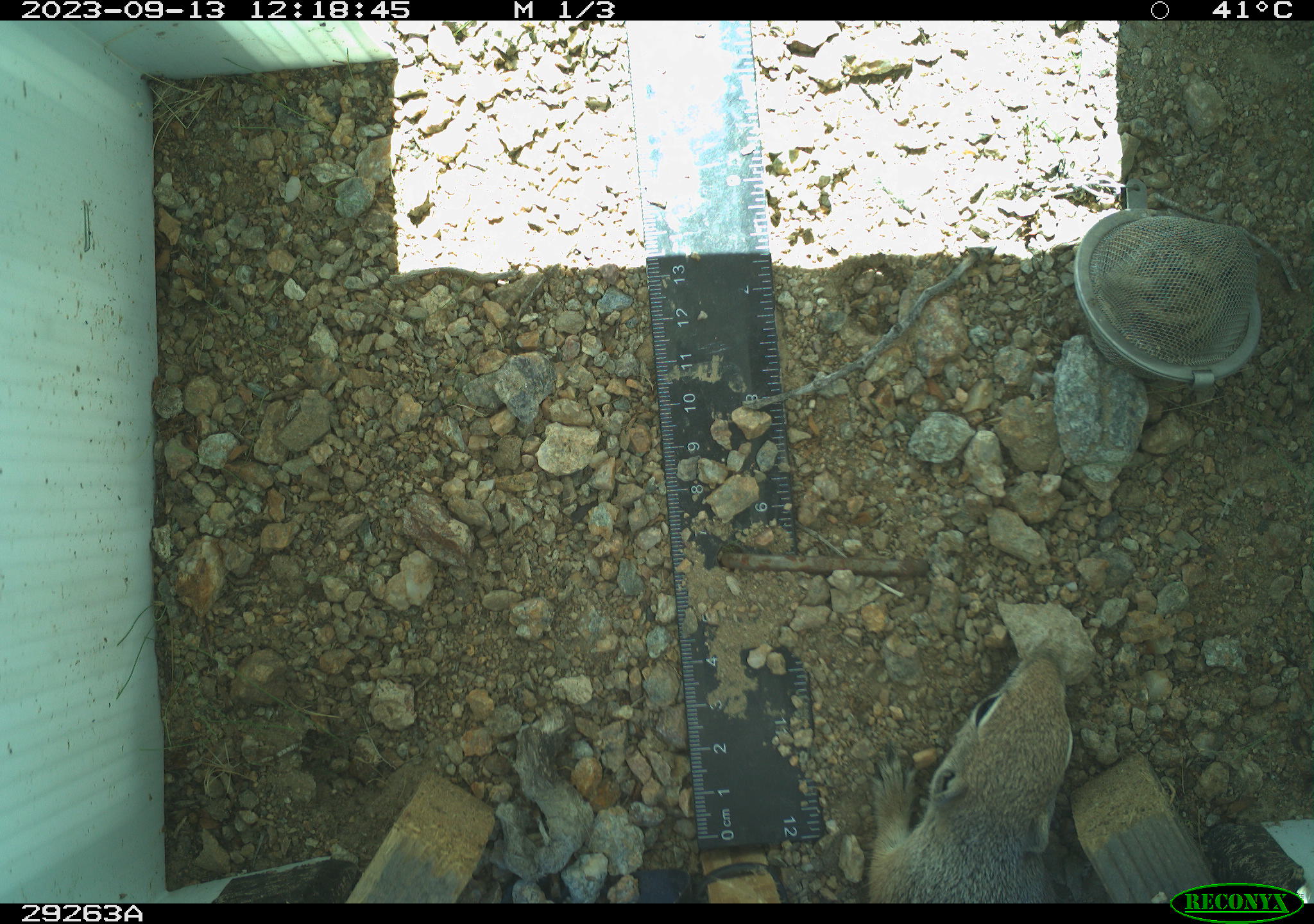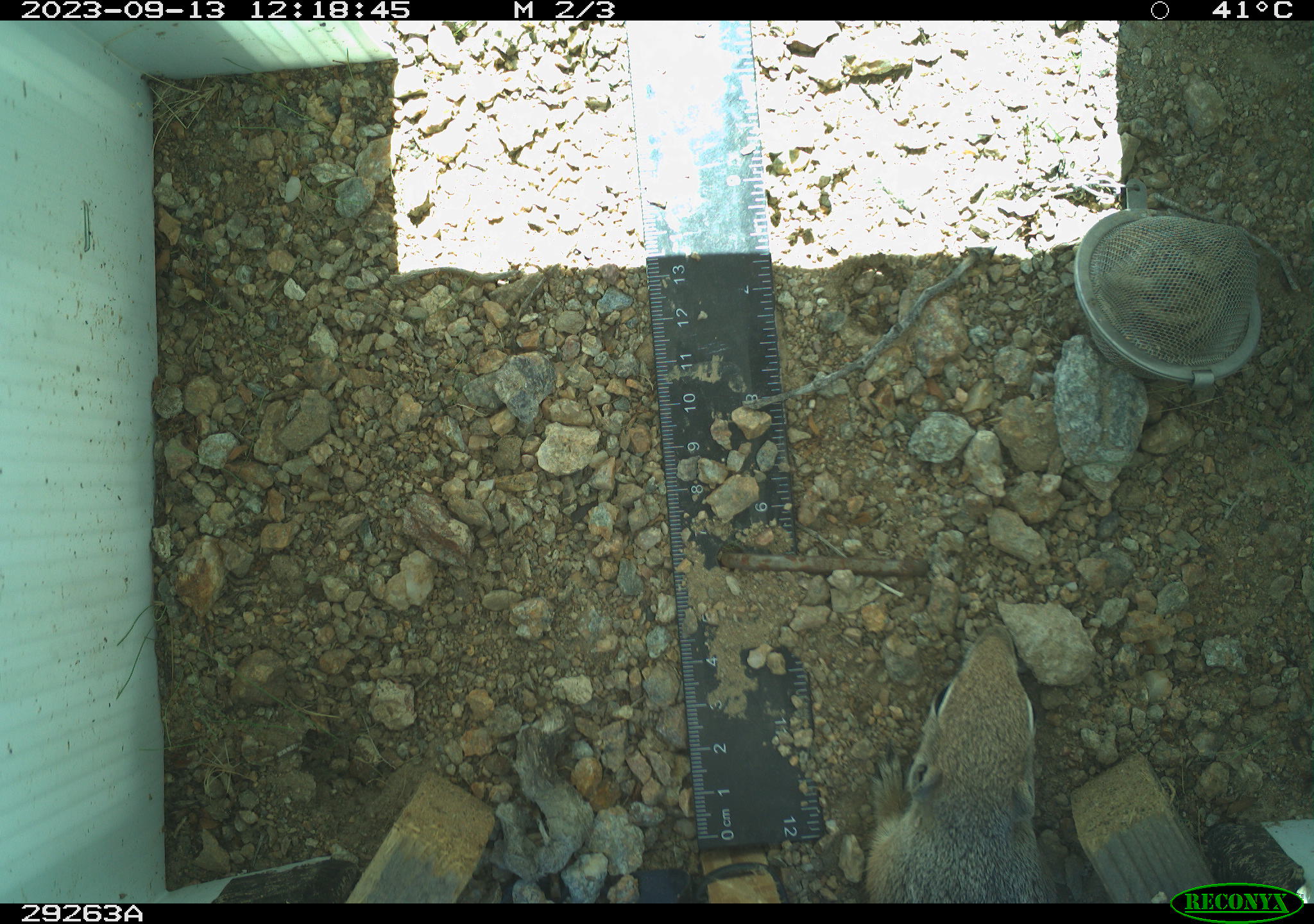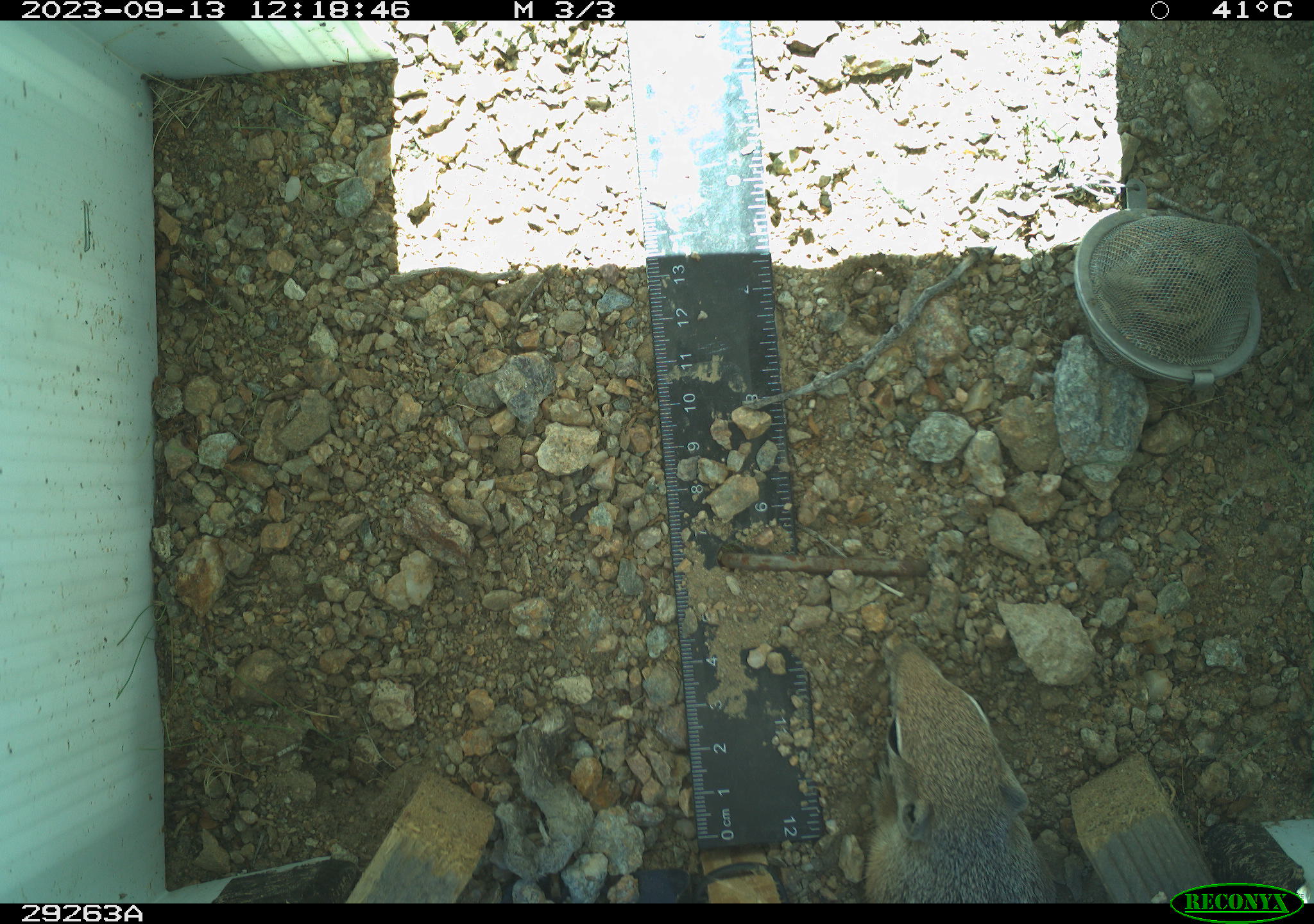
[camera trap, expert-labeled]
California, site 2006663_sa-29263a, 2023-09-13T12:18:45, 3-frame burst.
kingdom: Animalia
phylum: Chordata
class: Mammalia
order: Rodentia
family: Sciuridae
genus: Ammospermophilus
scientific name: Ammospermophilus leucurus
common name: white-tailed antelope squirrel